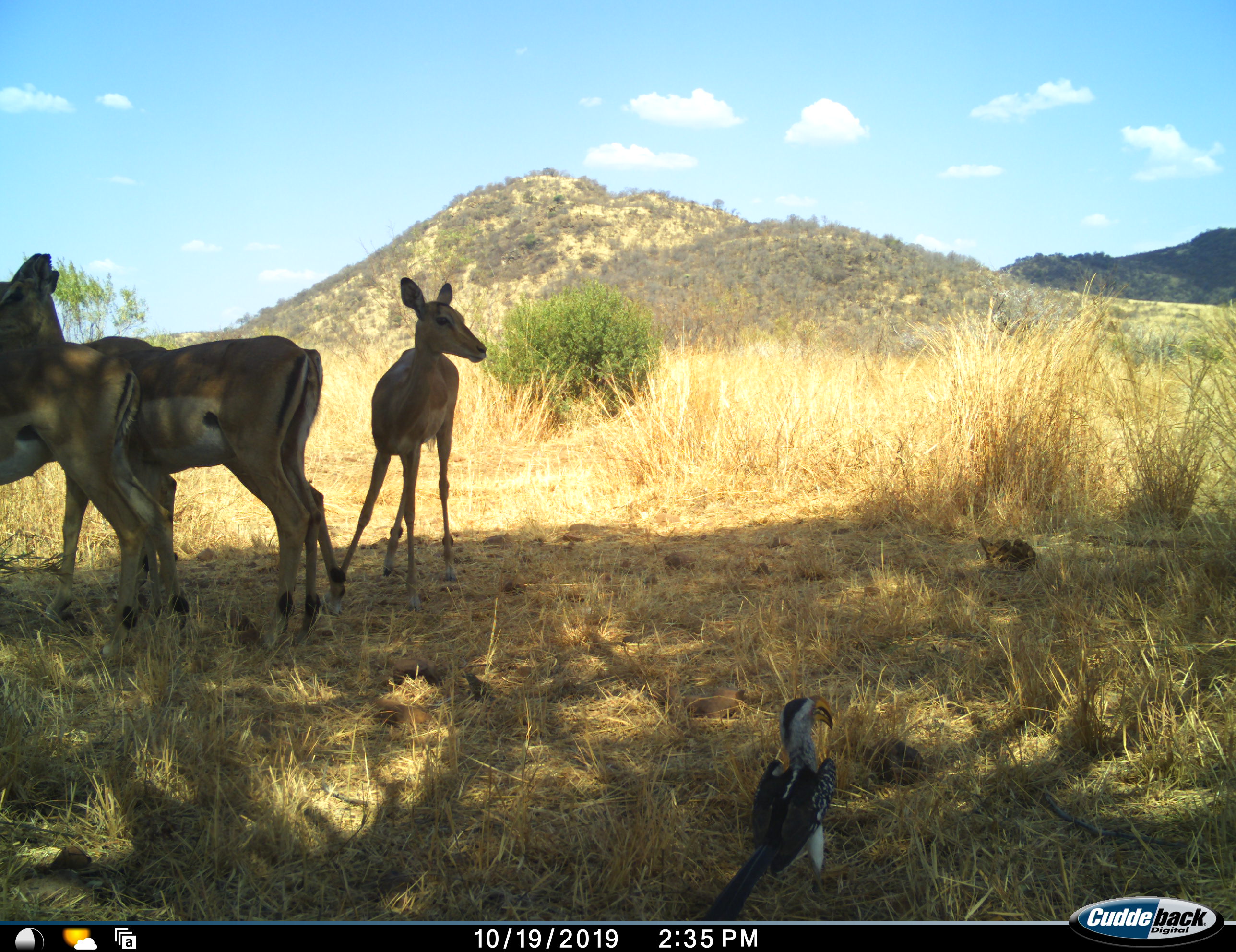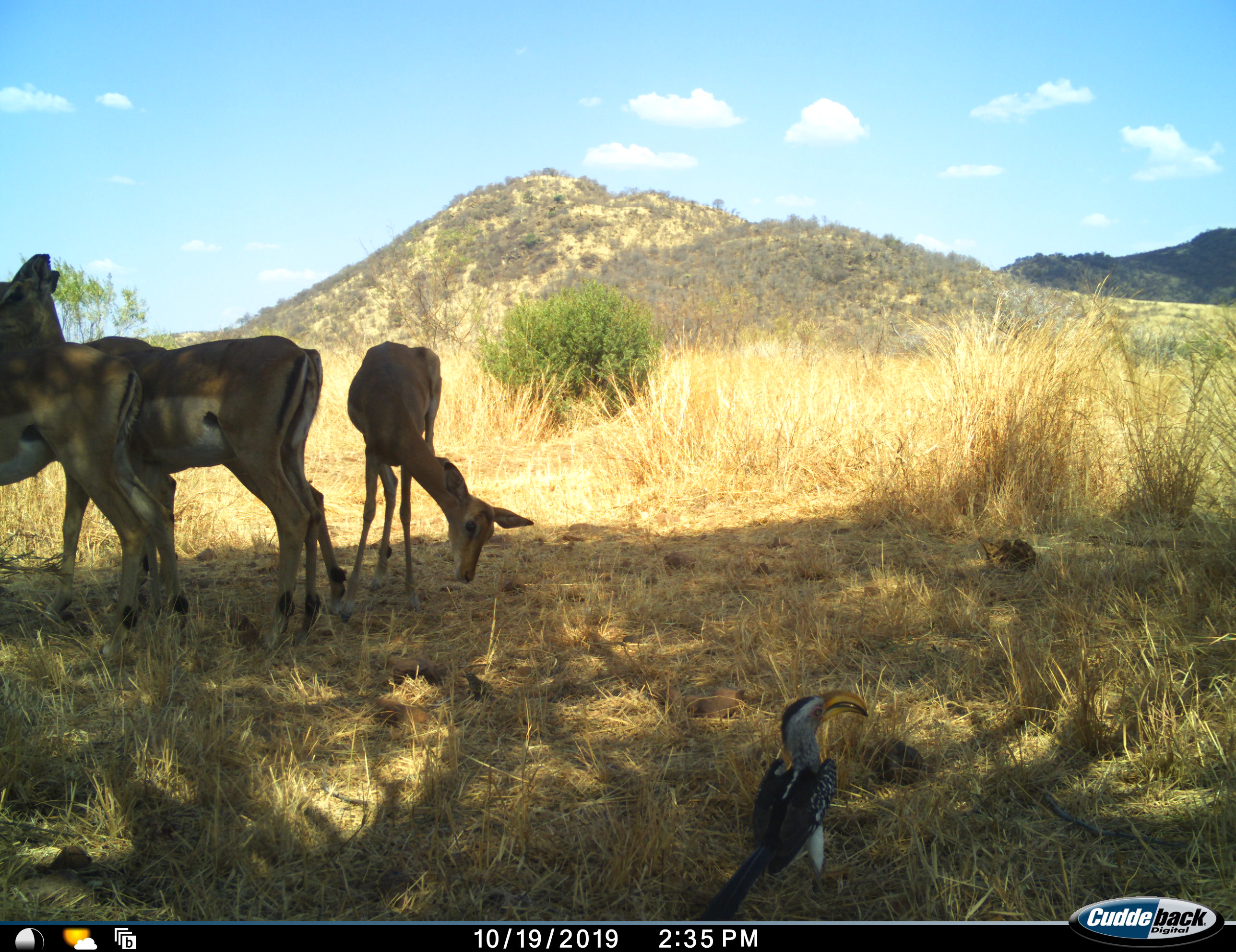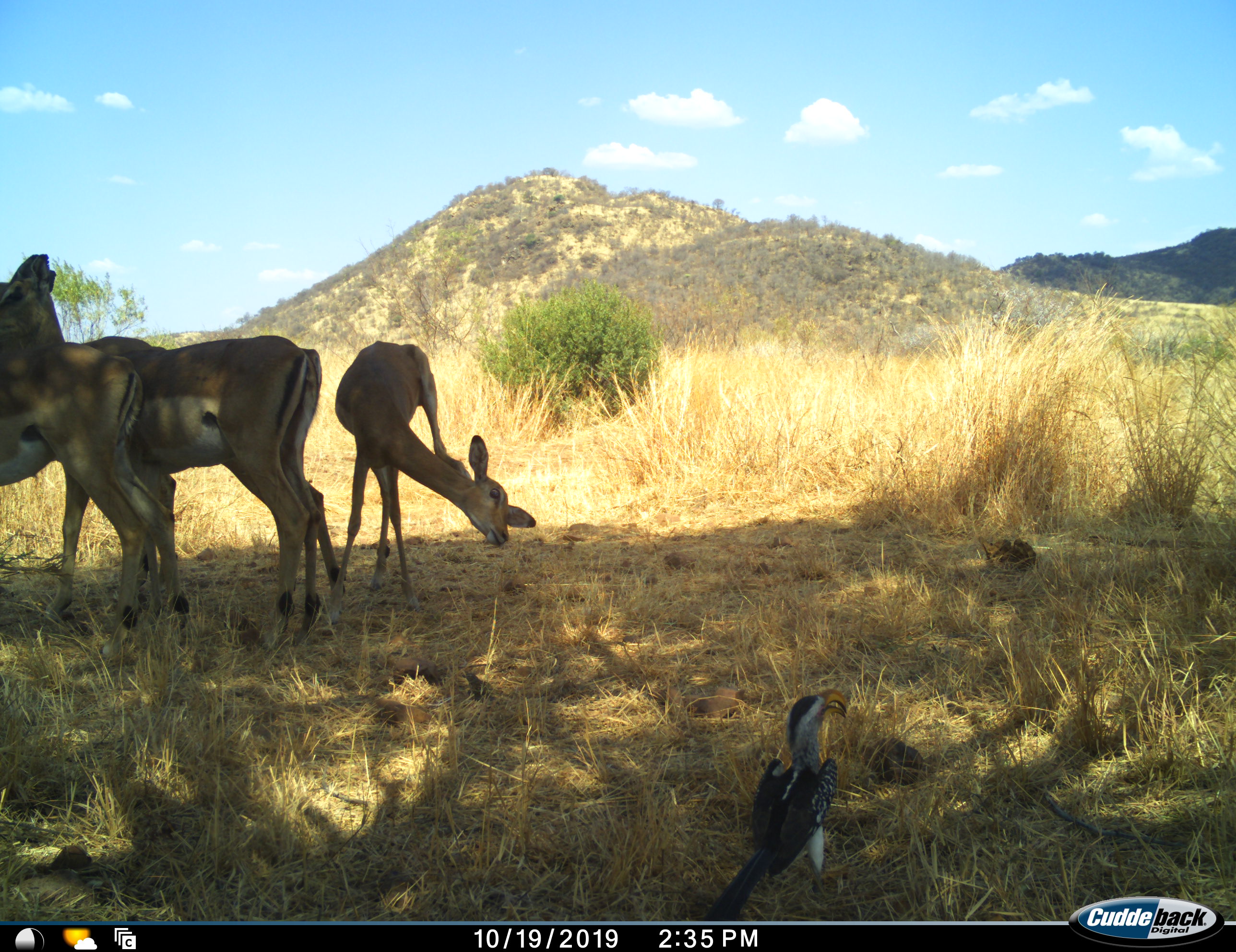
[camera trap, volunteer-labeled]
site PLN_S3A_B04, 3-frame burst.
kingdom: Animalia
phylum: Chordata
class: Aves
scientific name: Aves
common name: bird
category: birdother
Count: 1.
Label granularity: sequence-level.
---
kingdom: Animalia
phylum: Chordata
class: Mammalia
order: Artiodactyla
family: Bovidae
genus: Aepyceros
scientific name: Aepyceros melampus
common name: impala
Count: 4.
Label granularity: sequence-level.